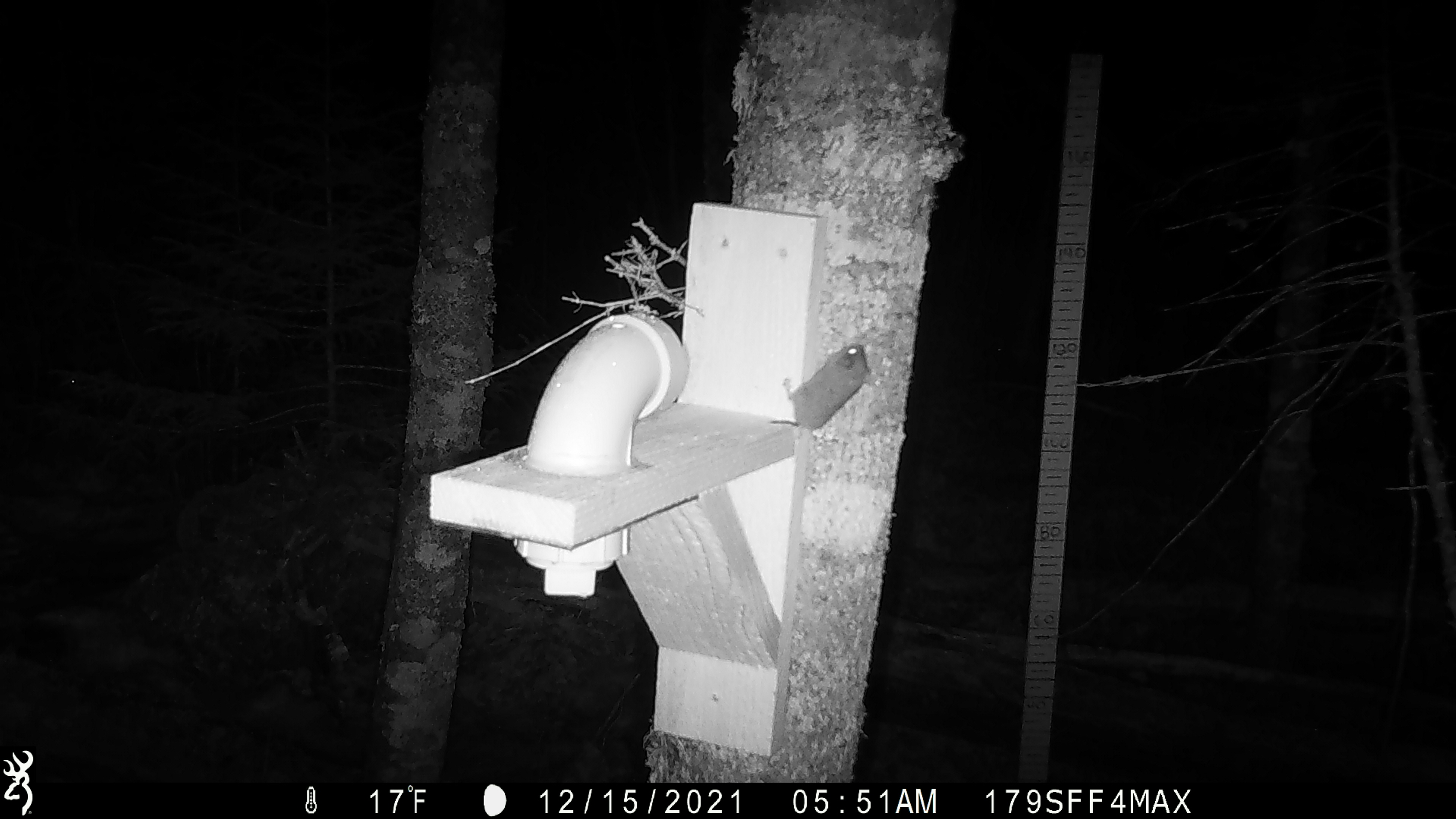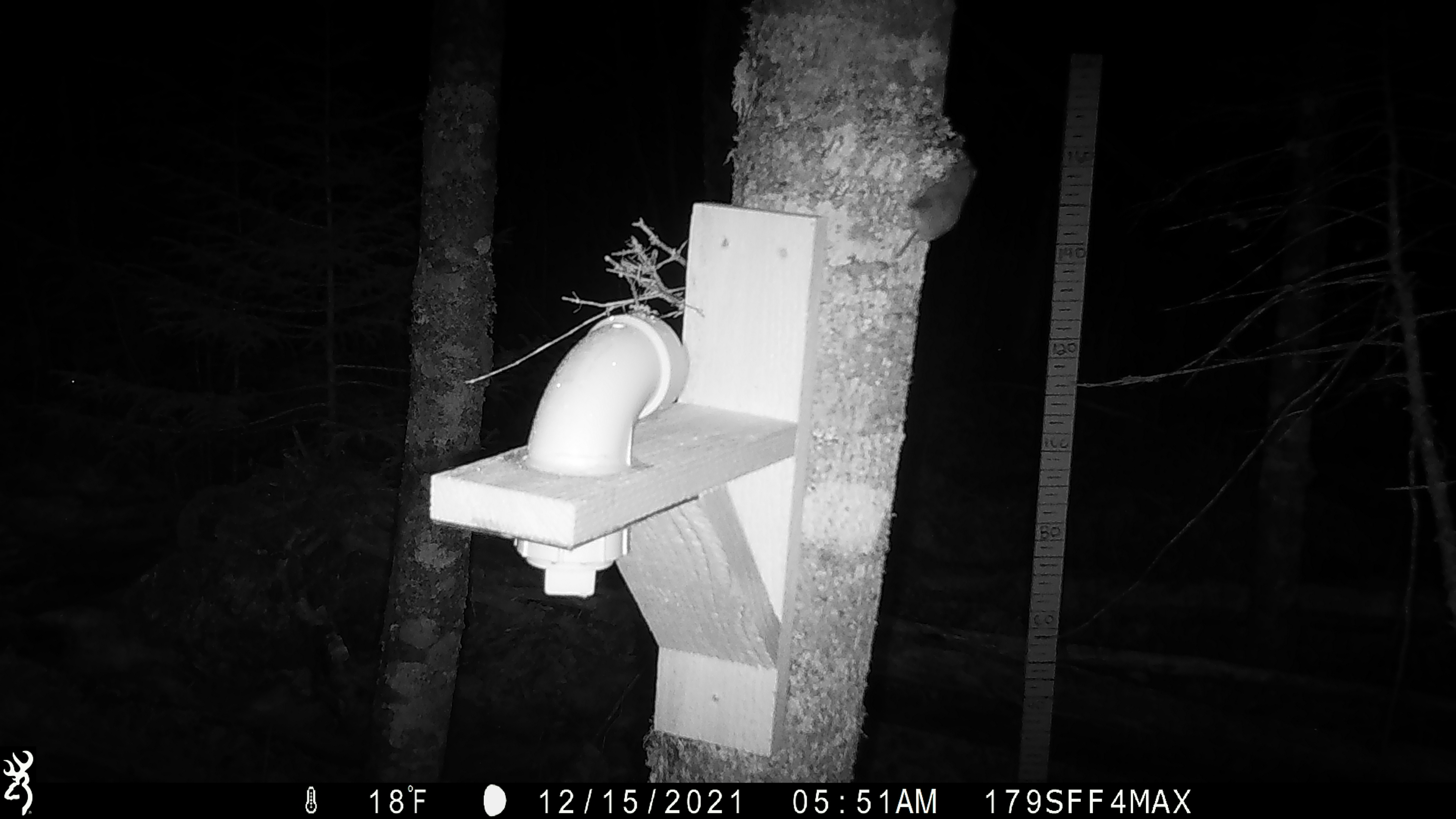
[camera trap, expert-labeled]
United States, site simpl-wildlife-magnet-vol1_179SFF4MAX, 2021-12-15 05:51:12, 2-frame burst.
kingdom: Animalia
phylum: Chordata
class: Mammalia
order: Rodentia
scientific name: Rodentia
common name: mouse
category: mouse sp.